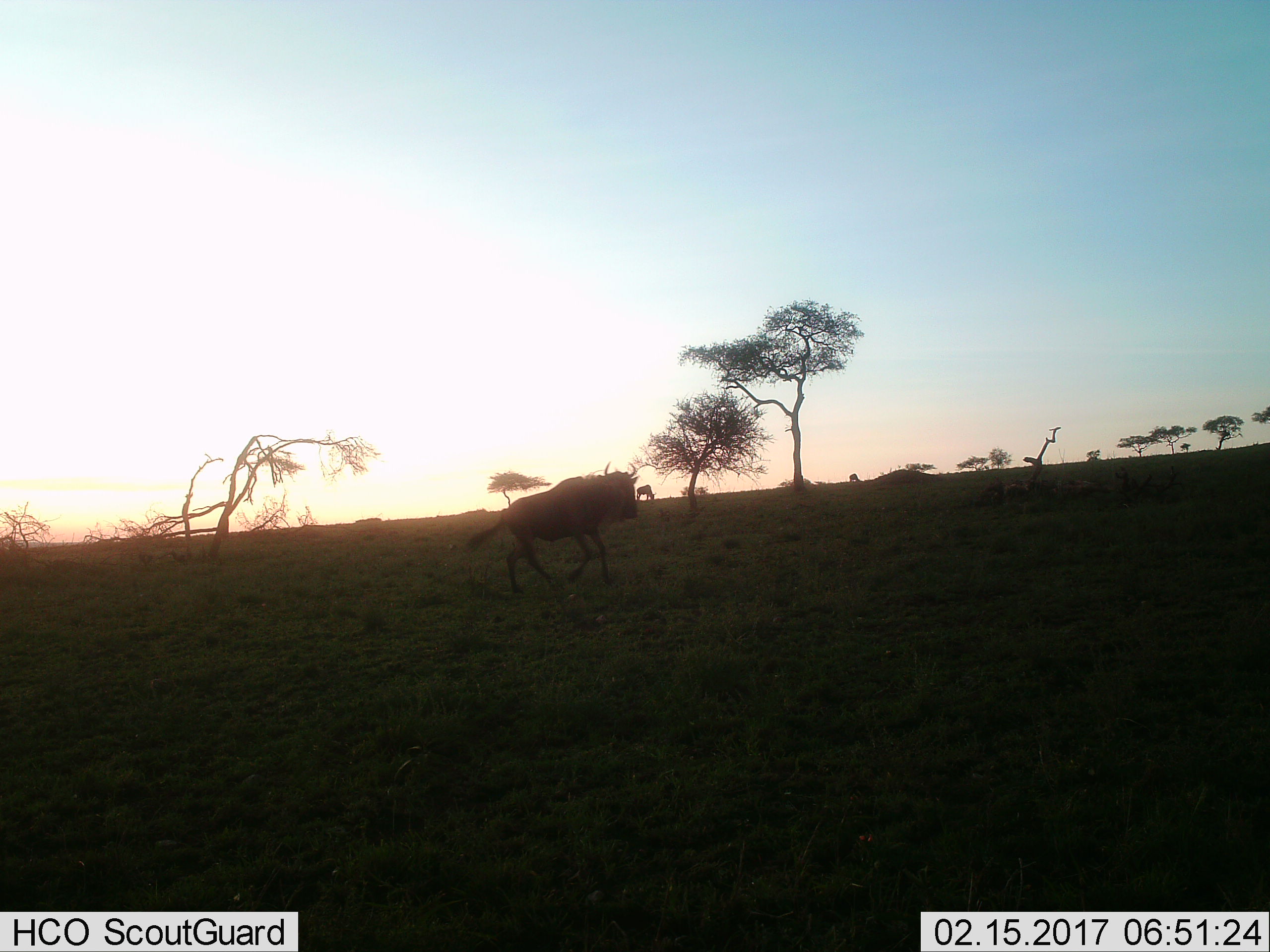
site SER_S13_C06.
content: unidentified animal